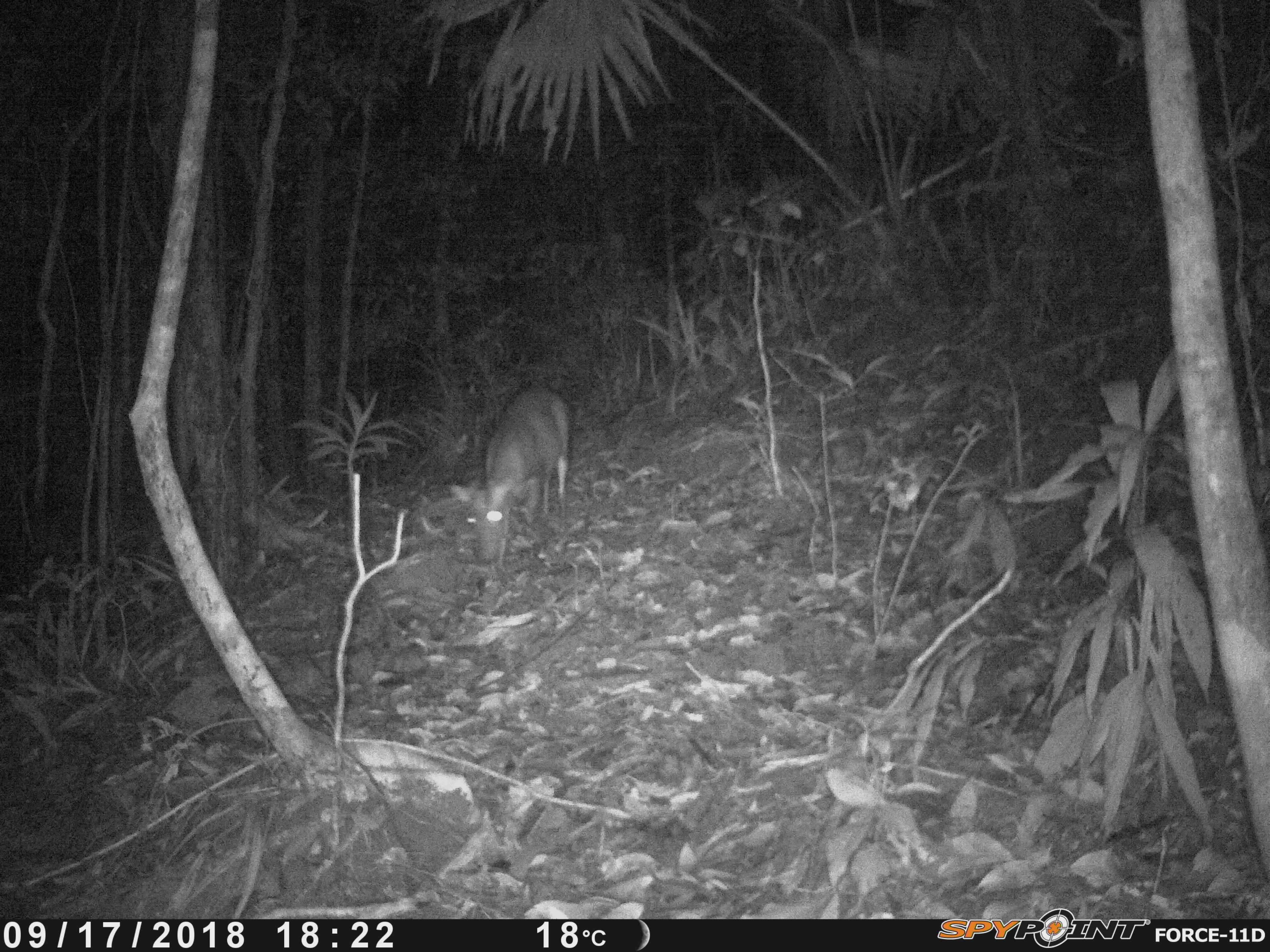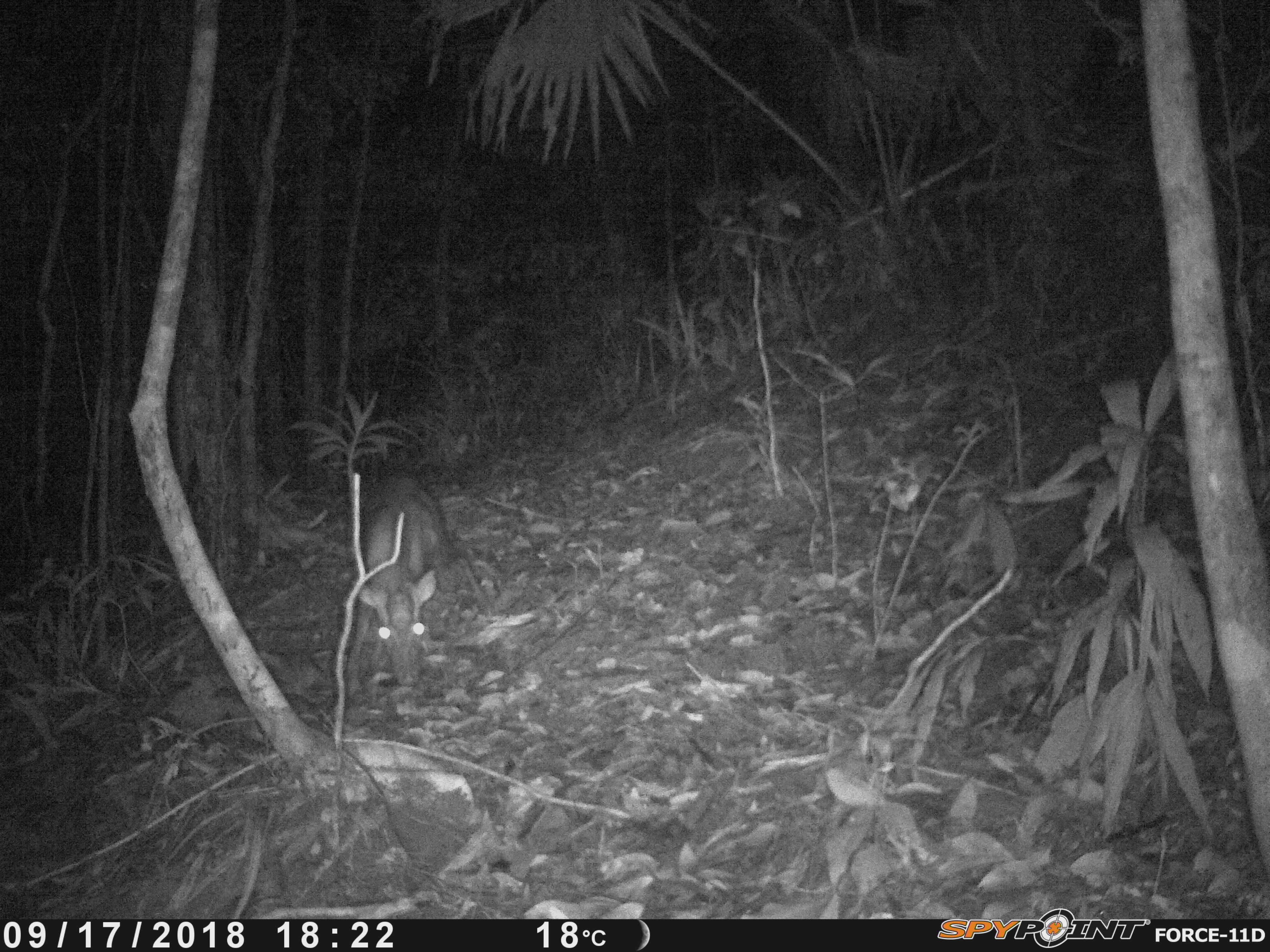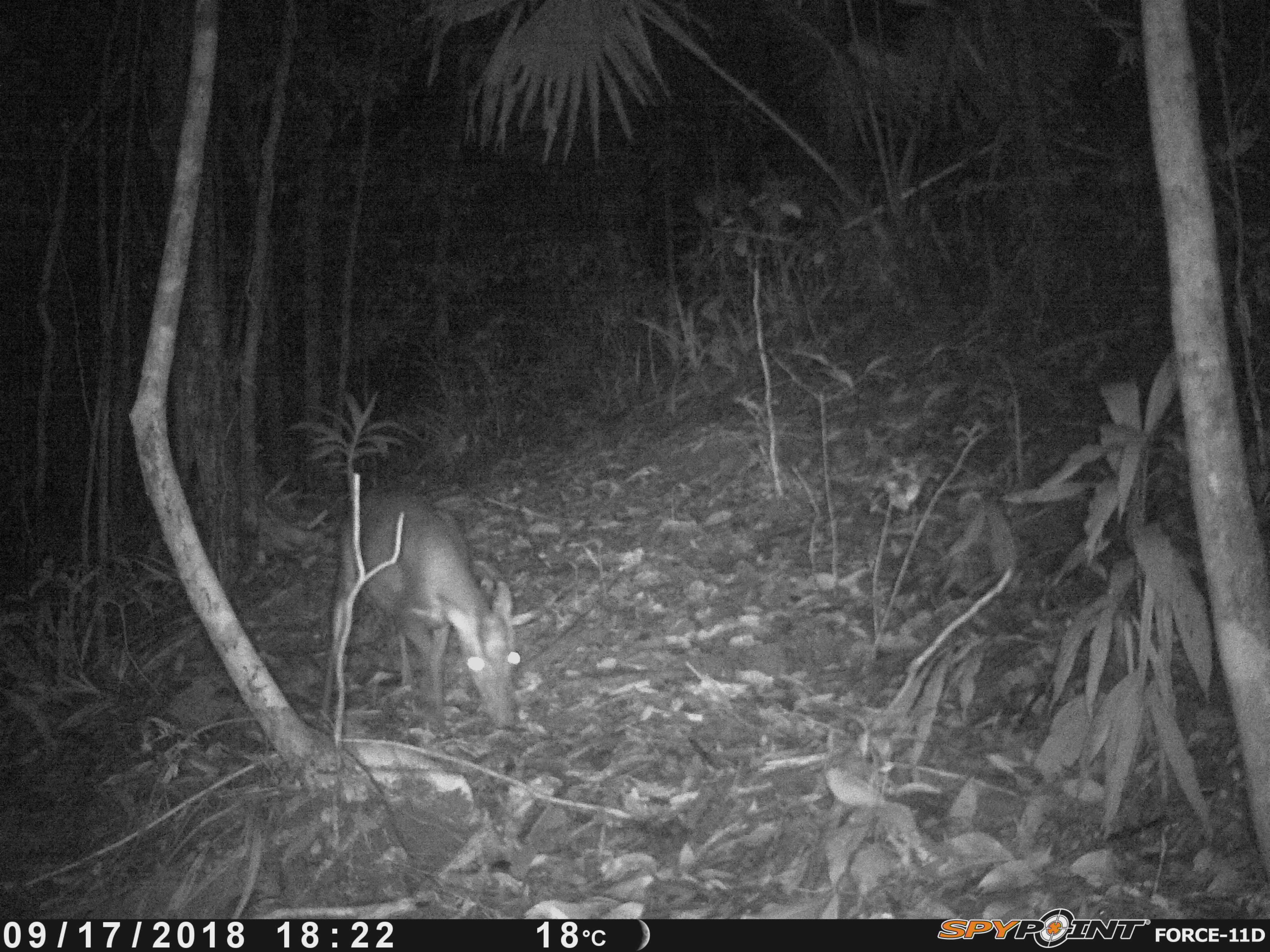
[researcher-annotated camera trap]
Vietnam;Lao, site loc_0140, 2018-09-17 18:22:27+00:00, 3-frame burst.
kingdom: Animalia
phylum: Chordata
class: Mammalia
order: Artiodactyla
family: Cervidae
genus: Muntiacus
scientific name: Muntiacus rooseveltorum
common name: roosevelt's muntjac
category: roosevelts muntjac group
Roosevelts muntjac group (roosevelt's muntjac) (Muntiacus rooseveltorum). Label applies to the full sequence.